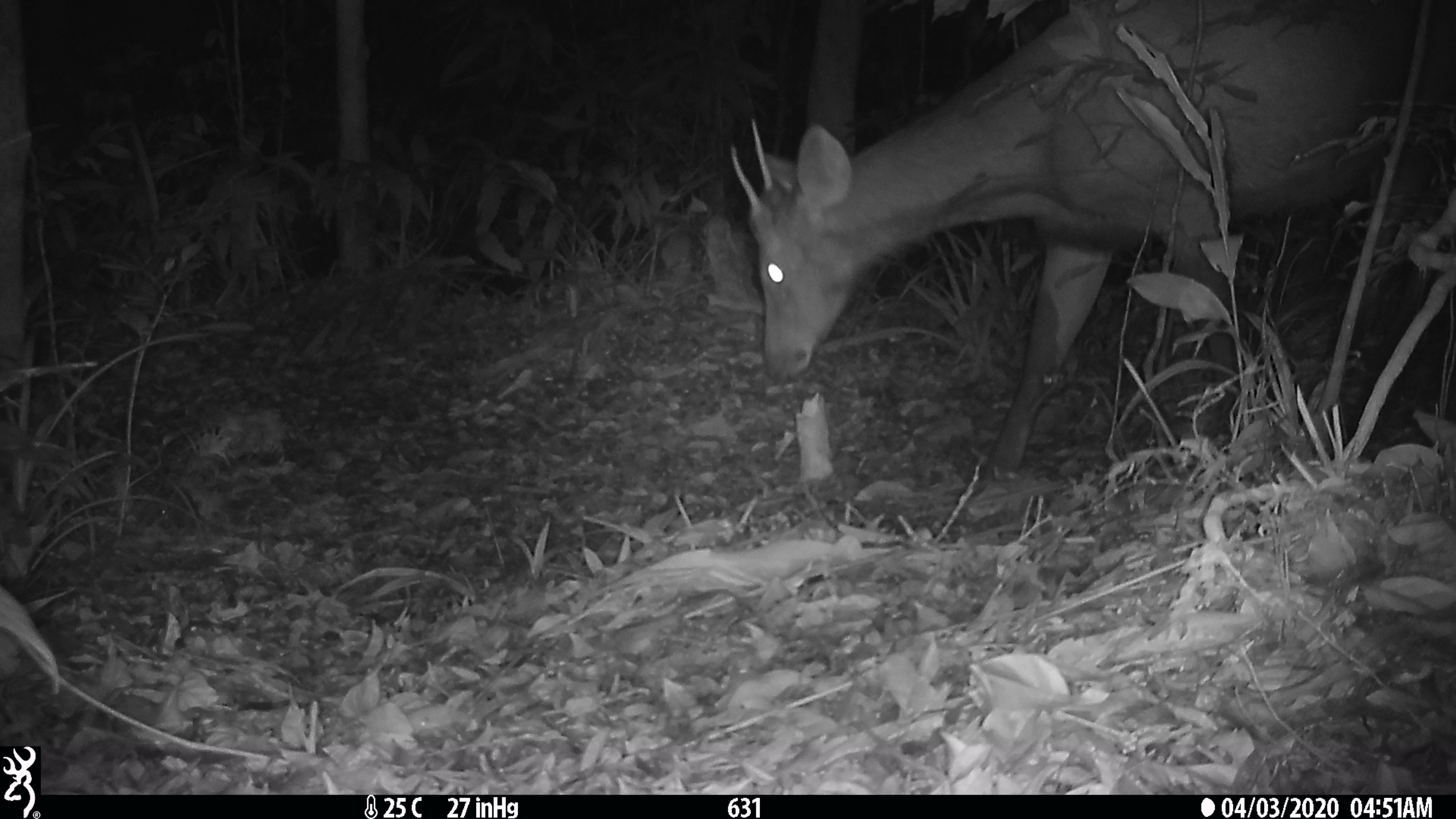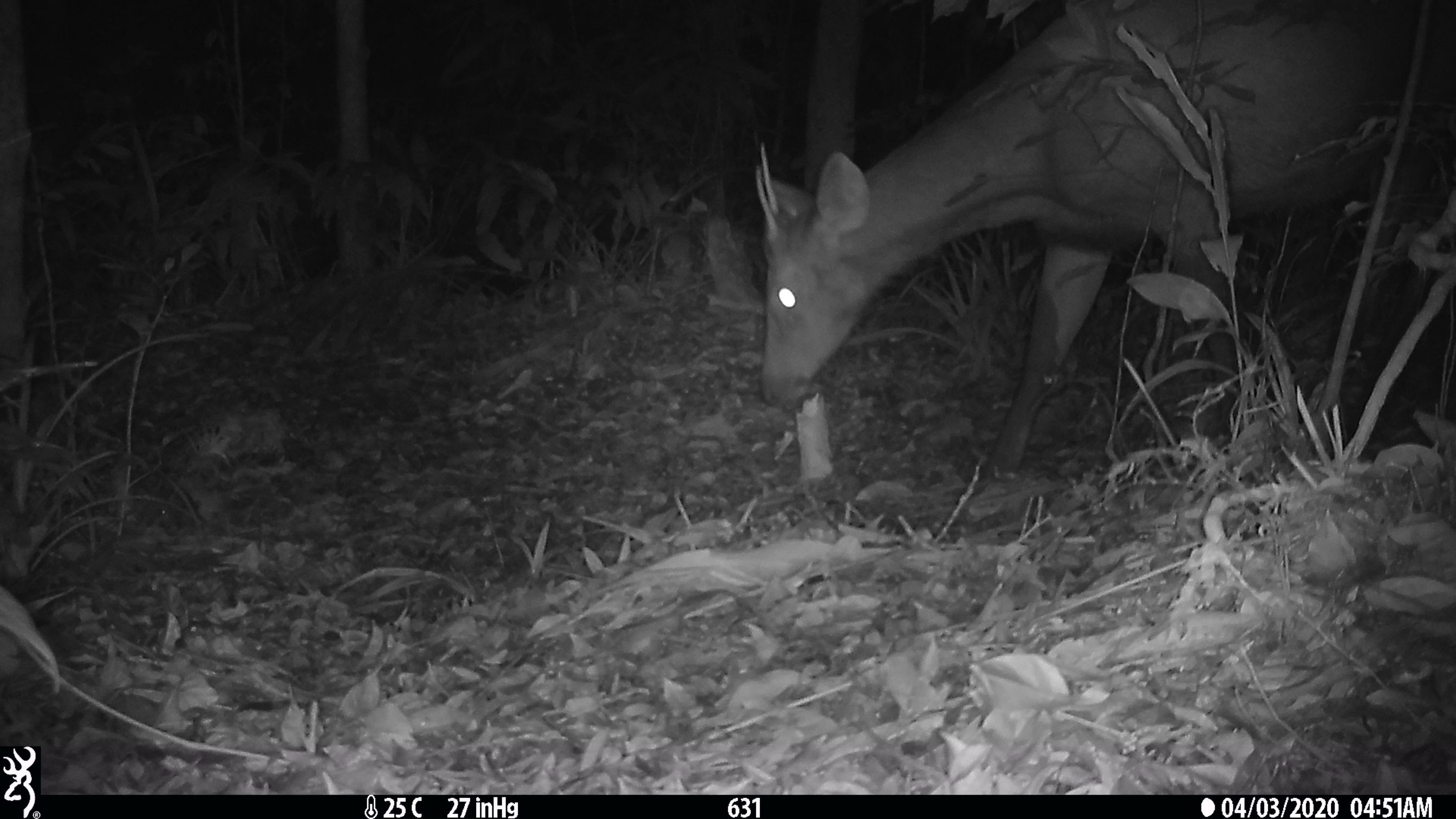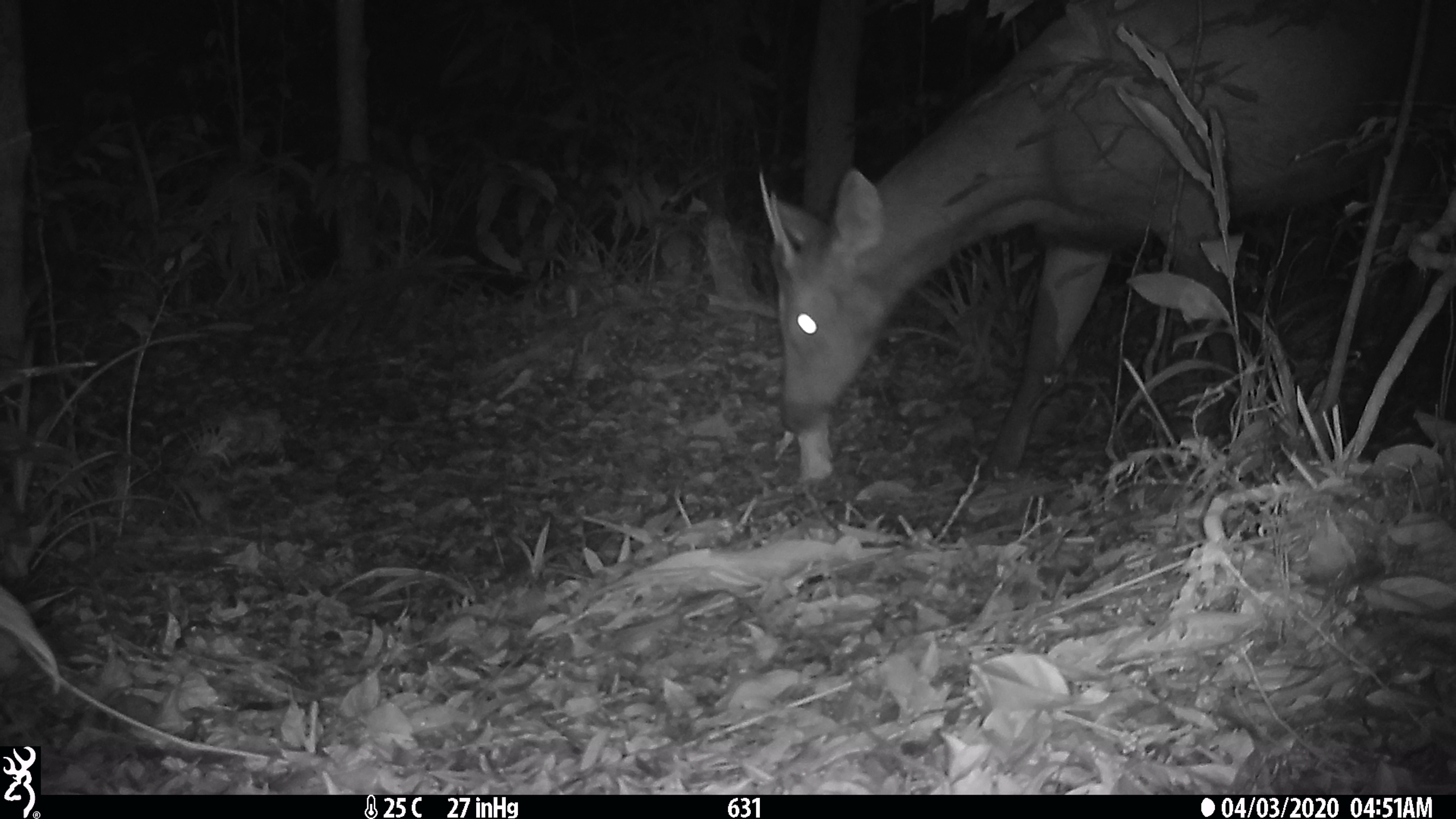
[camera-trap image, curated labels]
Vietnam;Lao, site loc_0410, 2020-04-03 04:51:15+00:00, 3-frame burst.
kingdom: Animalia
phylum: Chordata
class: Mammalia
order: Artiodactyla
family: Cervidae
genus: Rusa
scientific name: Rusa unicolor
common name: sambar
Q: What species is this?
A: Sambar (Rusa unicolor).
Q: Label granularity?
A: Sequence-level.